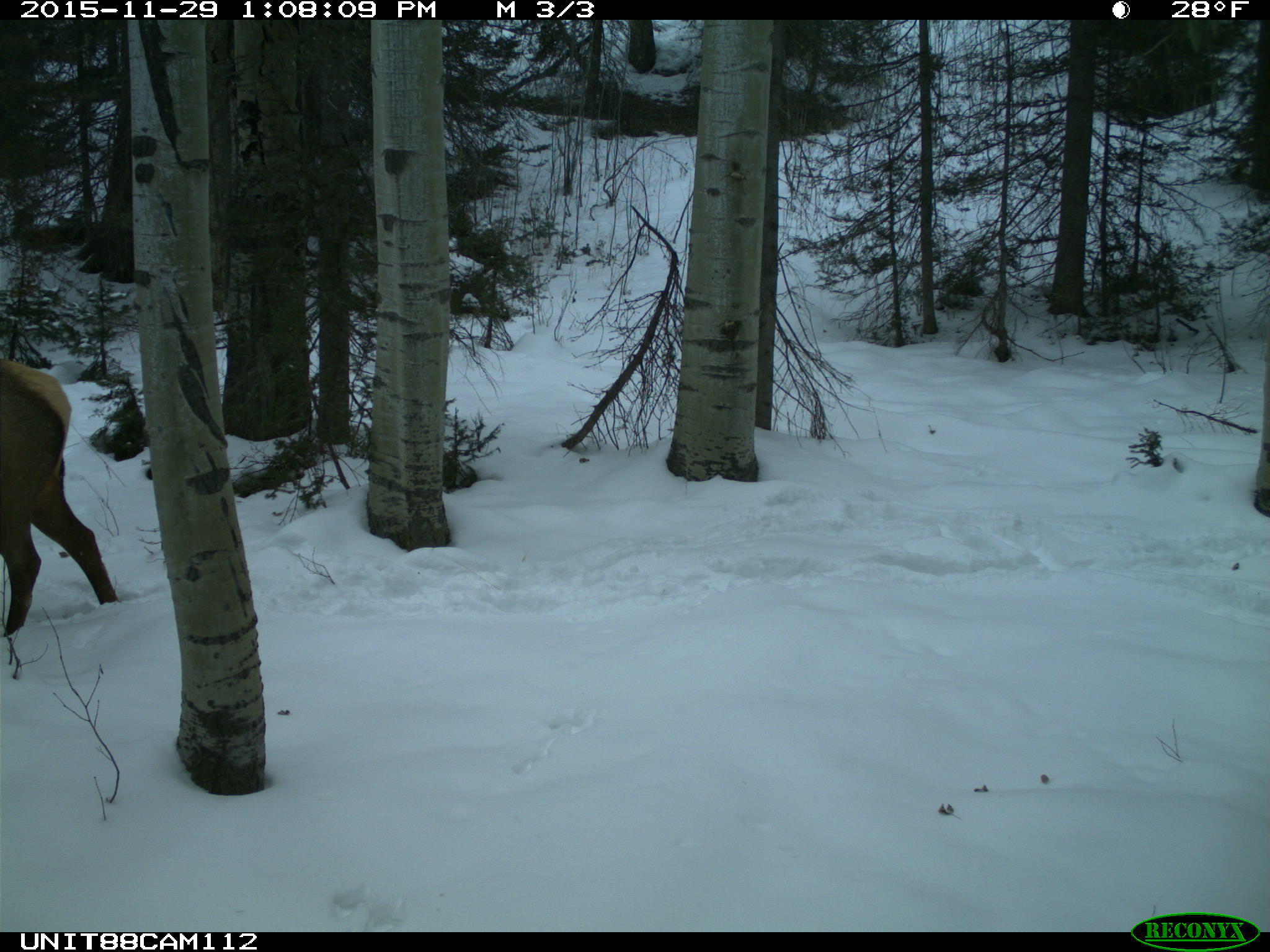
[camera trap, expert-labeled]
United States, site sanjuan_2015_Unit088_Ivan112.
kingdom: Animalia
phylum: Chordata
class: Mammalia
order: Artiodactyla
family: Cervidae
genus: Cervus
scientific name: Cervus elaphus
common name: red deer